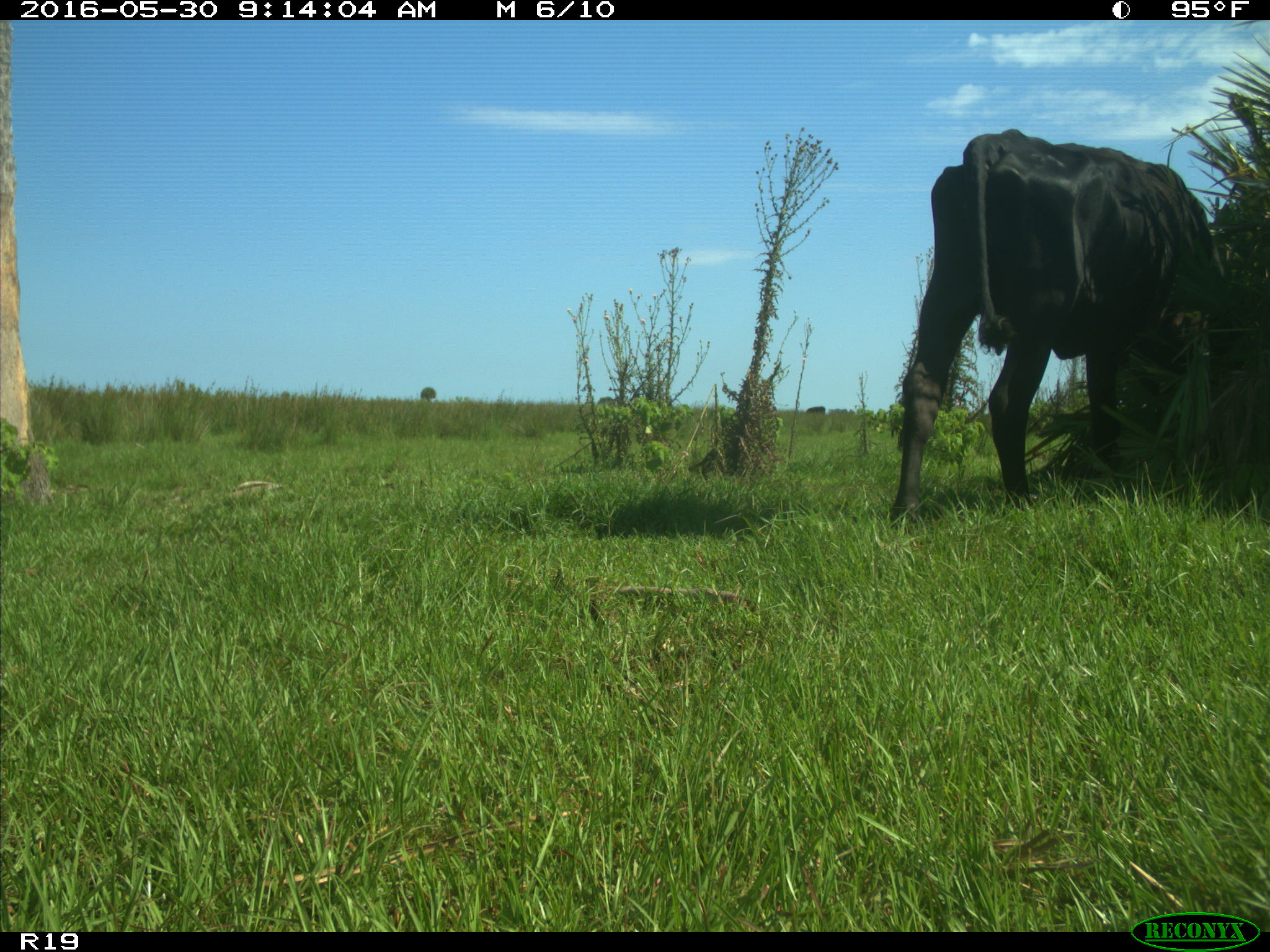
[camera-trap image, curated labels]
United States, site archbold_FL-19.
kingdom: Animalia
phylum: Chordata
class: Mammalia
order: Artiodactyla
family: Bovidae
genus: Bos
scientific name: Bos taurus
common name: domestic cow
Bos taurus (domestic cow).